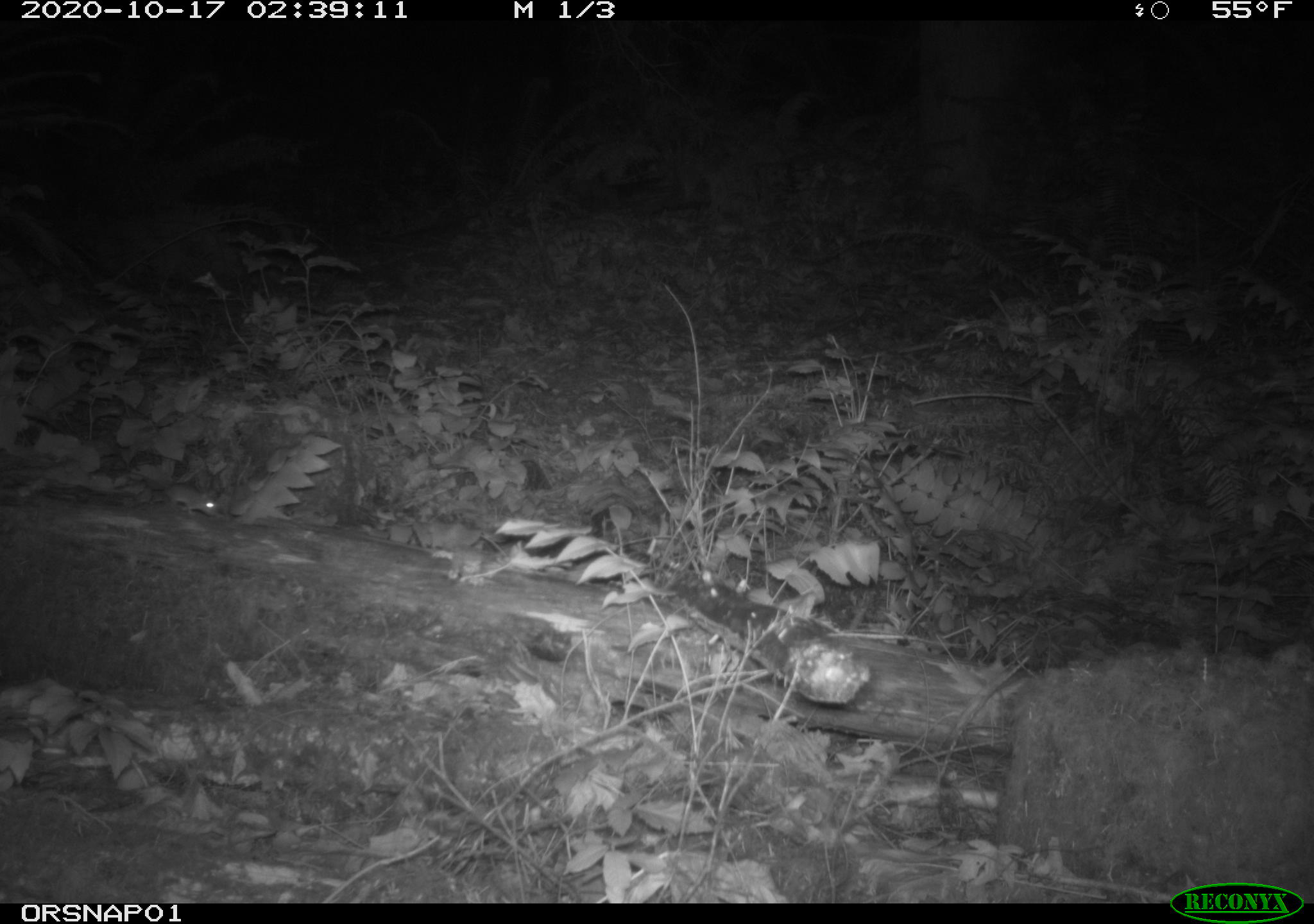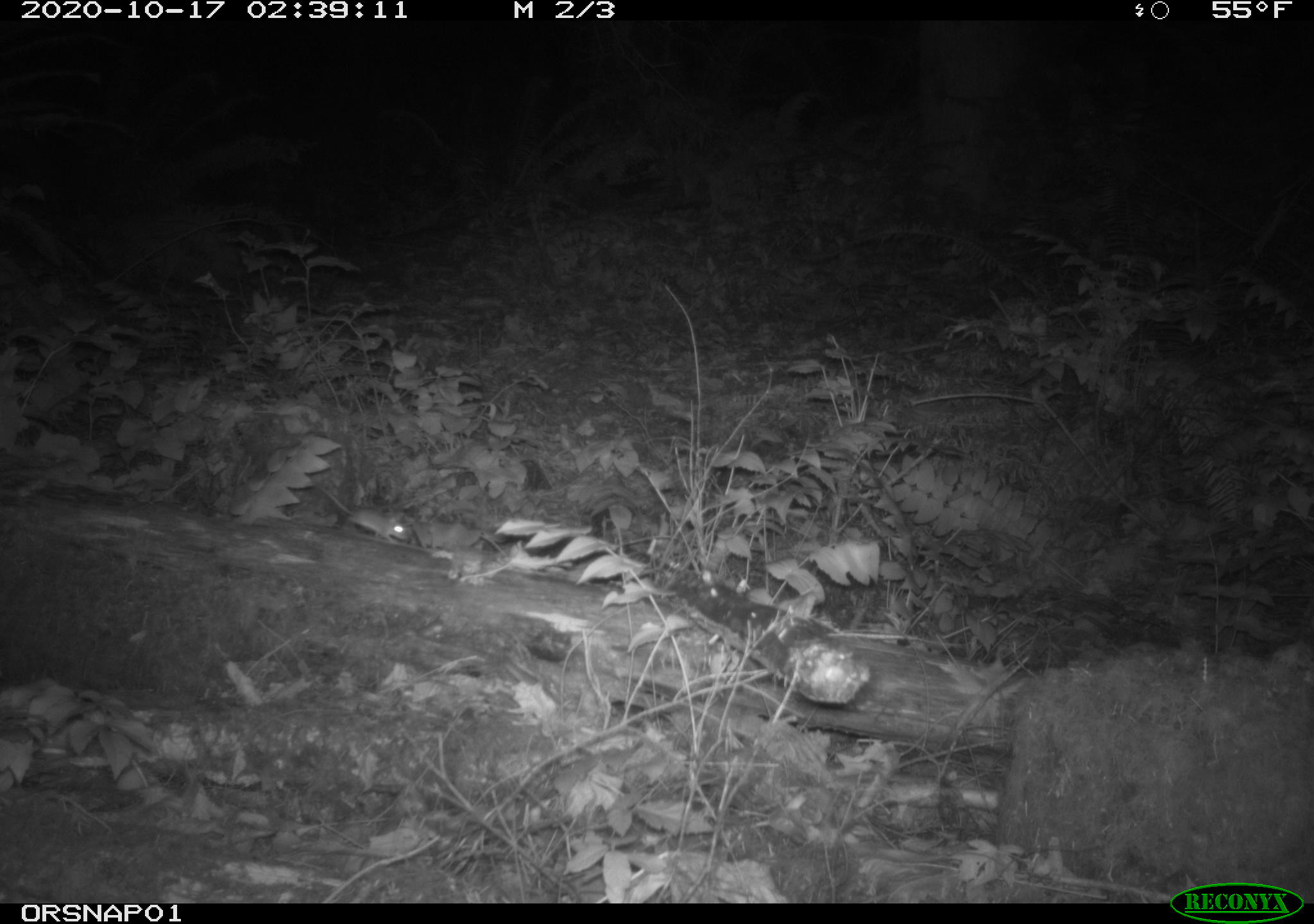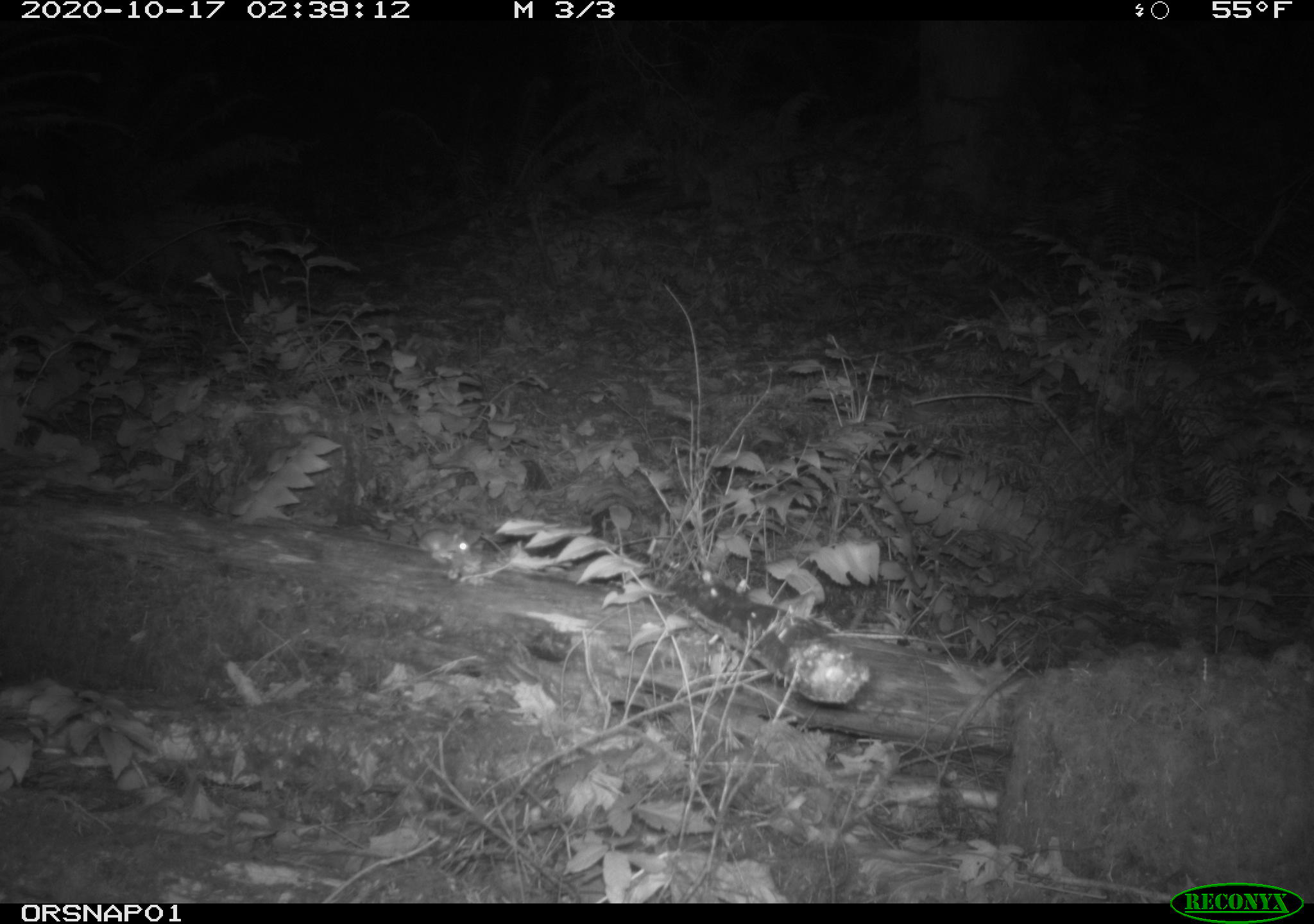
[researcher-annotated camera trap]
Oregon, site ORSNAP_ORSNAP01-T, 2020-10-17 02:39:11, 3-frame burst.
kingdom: Animalia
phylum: Chordata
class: Mammalia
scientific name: Mammalia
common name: small mammal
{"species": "small mammal (Mammalia)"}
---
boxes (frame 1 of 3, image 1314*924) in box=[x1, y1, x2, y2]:
small mammal: box=[147, 476, 220, 527]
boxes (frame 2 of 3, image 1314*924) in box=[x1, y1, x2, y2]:
small mammal: box=[301, 459, 415, 556]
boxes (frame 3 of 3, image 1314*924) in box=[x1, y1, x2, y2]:
small mammal: box=[404, 511, 488, 570]